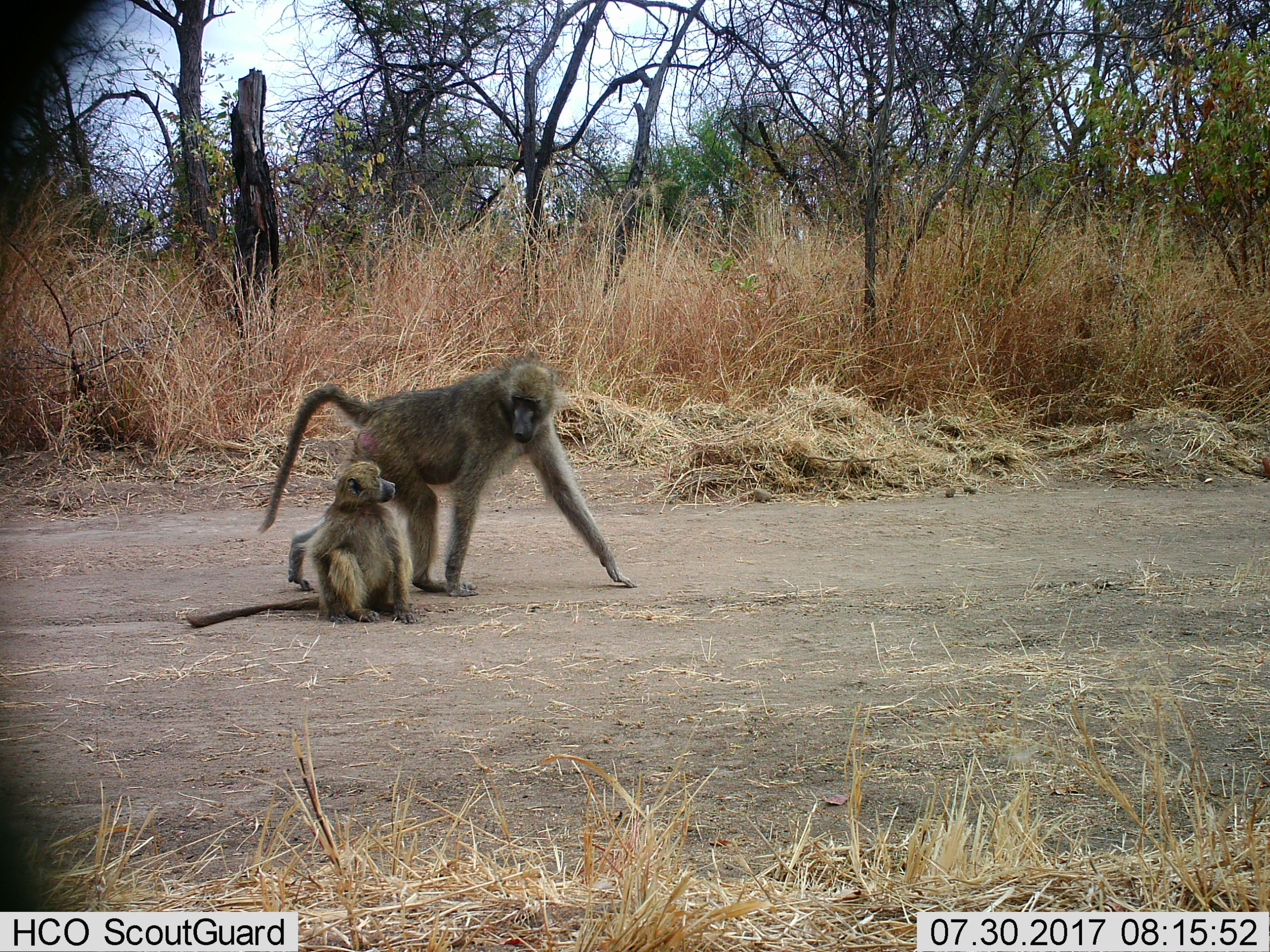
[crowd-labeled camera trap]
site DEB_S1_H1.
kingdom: Animalia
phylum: Chordata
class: Mammalia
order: Primates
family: Cercopithecidae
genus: Papio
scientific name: Papio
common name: baboon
Baboon (Papio), count 2. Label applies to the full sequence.